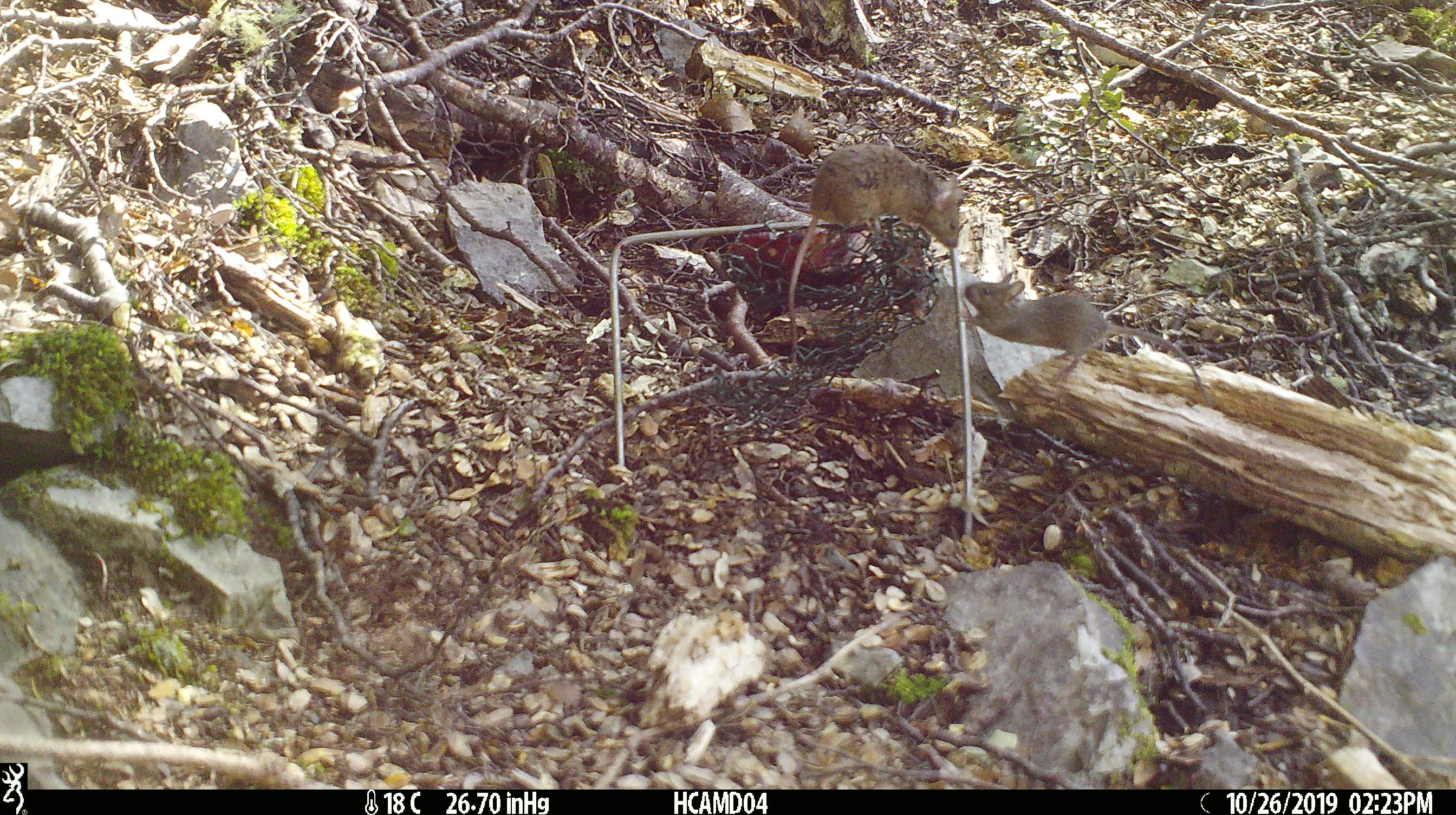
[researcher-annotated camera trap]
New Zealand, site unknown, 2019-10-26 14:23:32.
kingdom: Animalia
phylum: Chordata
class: Mammalia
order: Rodentia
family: Muridae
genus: Mus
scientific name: Mus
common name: mouse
Mouse (Mus).